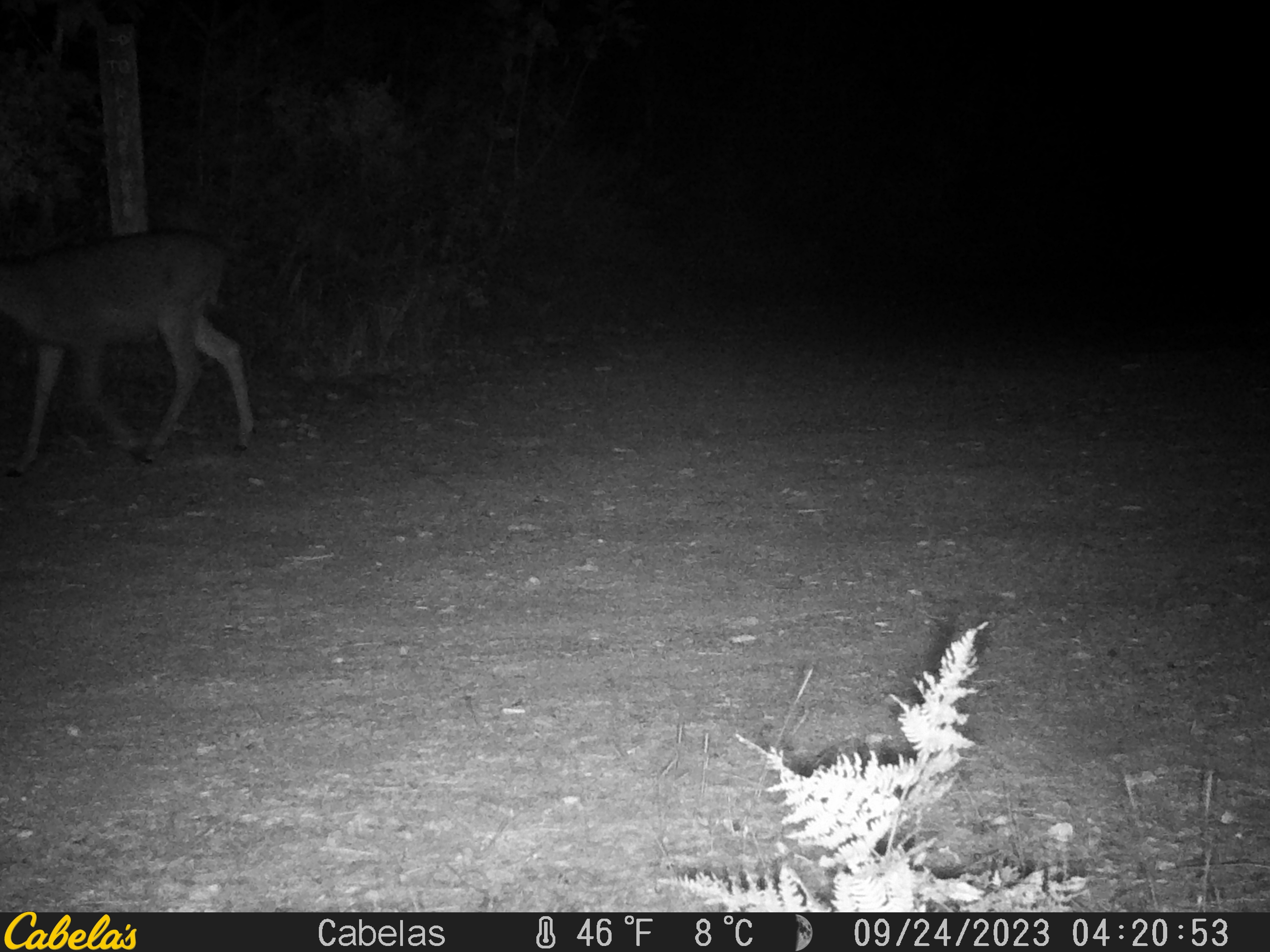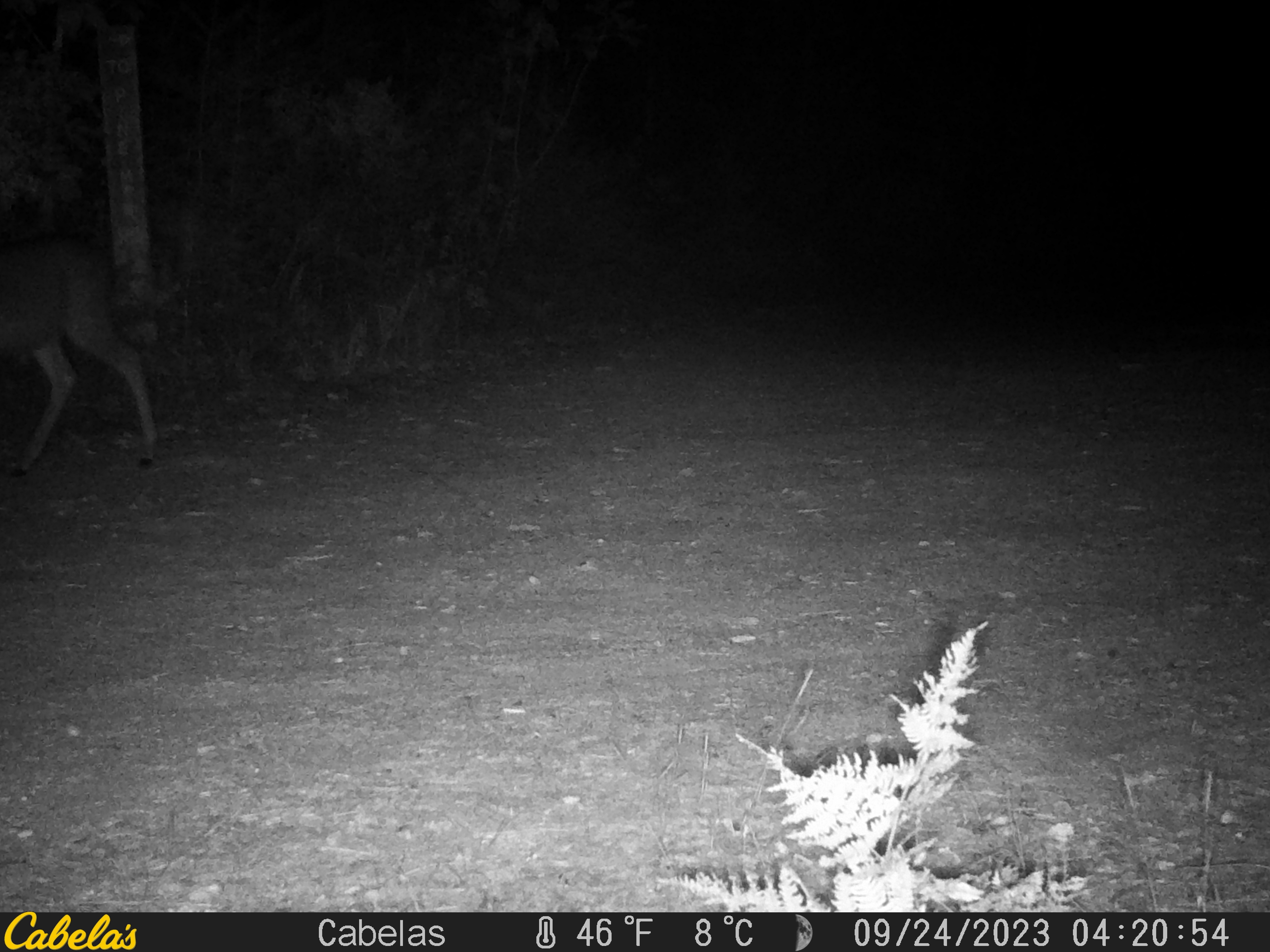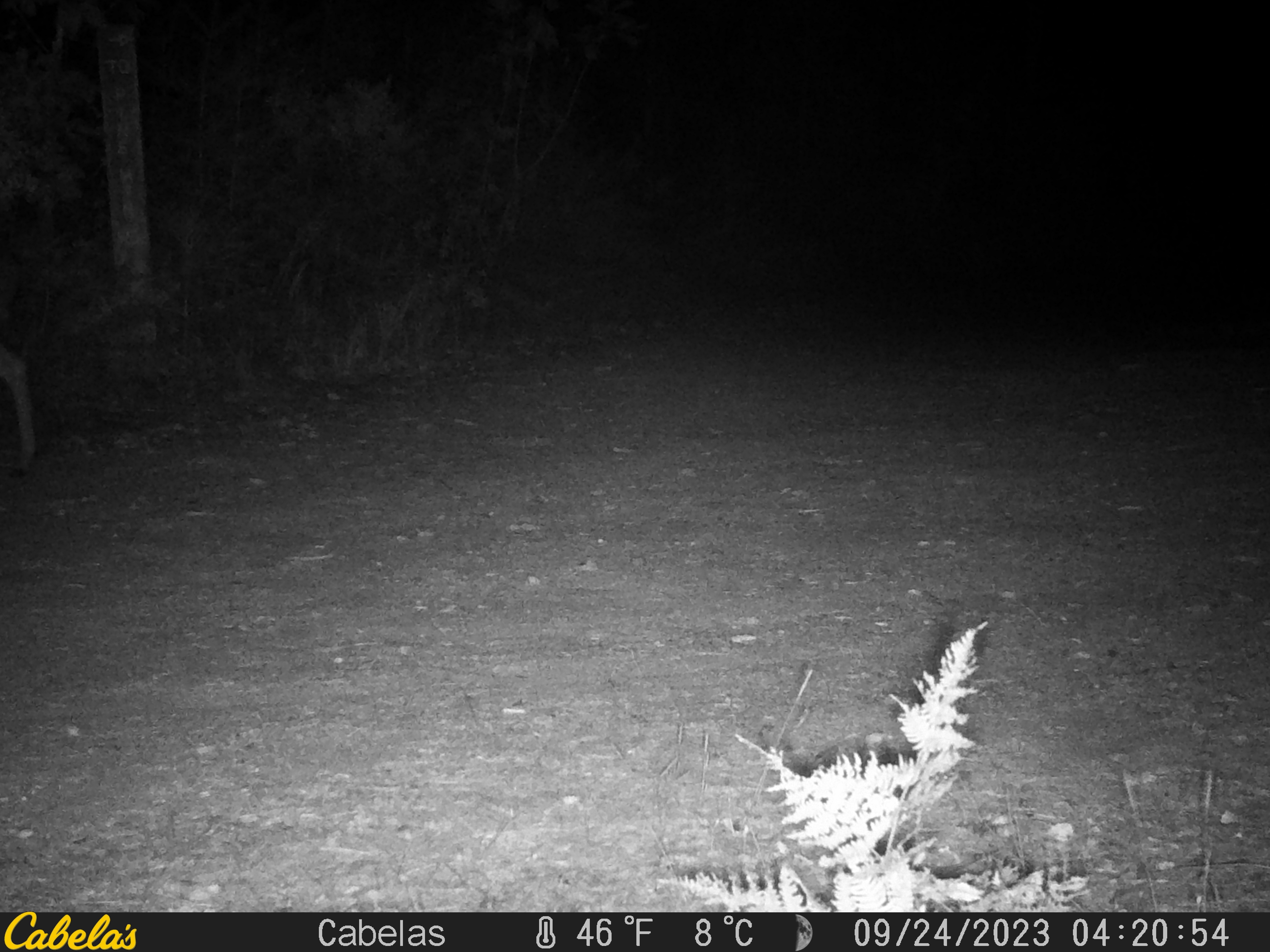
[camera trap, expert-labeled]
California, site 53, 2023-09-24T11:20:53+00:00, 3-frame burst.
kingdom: Animalia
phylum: Chordata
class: Mammalia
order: Artiodactyla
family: Cervidae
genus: Odocoileus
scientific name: Odocoileus hemionus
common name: mule deer